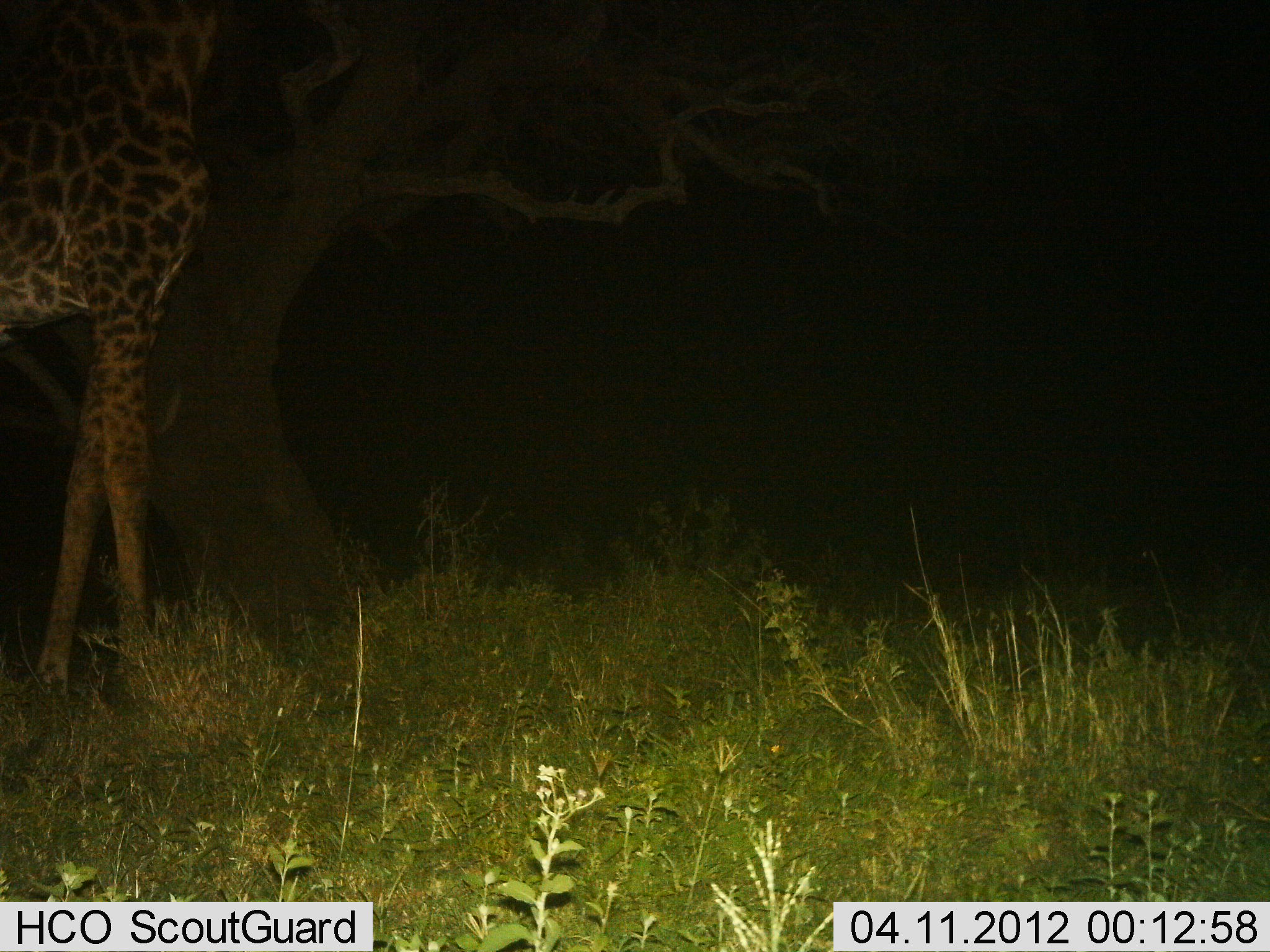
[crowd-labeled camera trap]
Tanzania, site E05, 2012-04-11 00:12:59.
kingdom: Animalia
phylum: Chordata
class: Mammalia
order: Artiodactyla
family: Giraffidae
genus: Giraffa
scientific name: Giraffa camelopardalis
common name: giraffe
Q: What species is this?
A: Giraffe (Giraffa camelopardalis).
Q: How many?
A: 1.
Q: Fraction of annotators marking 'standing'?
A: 71%.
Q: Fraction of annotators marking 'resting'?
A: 0%.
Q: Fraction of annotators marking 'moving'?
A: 14%.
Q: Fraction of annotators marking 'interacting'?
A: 0%.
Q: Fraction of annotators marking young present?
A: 0%.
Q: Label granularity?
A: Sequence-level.